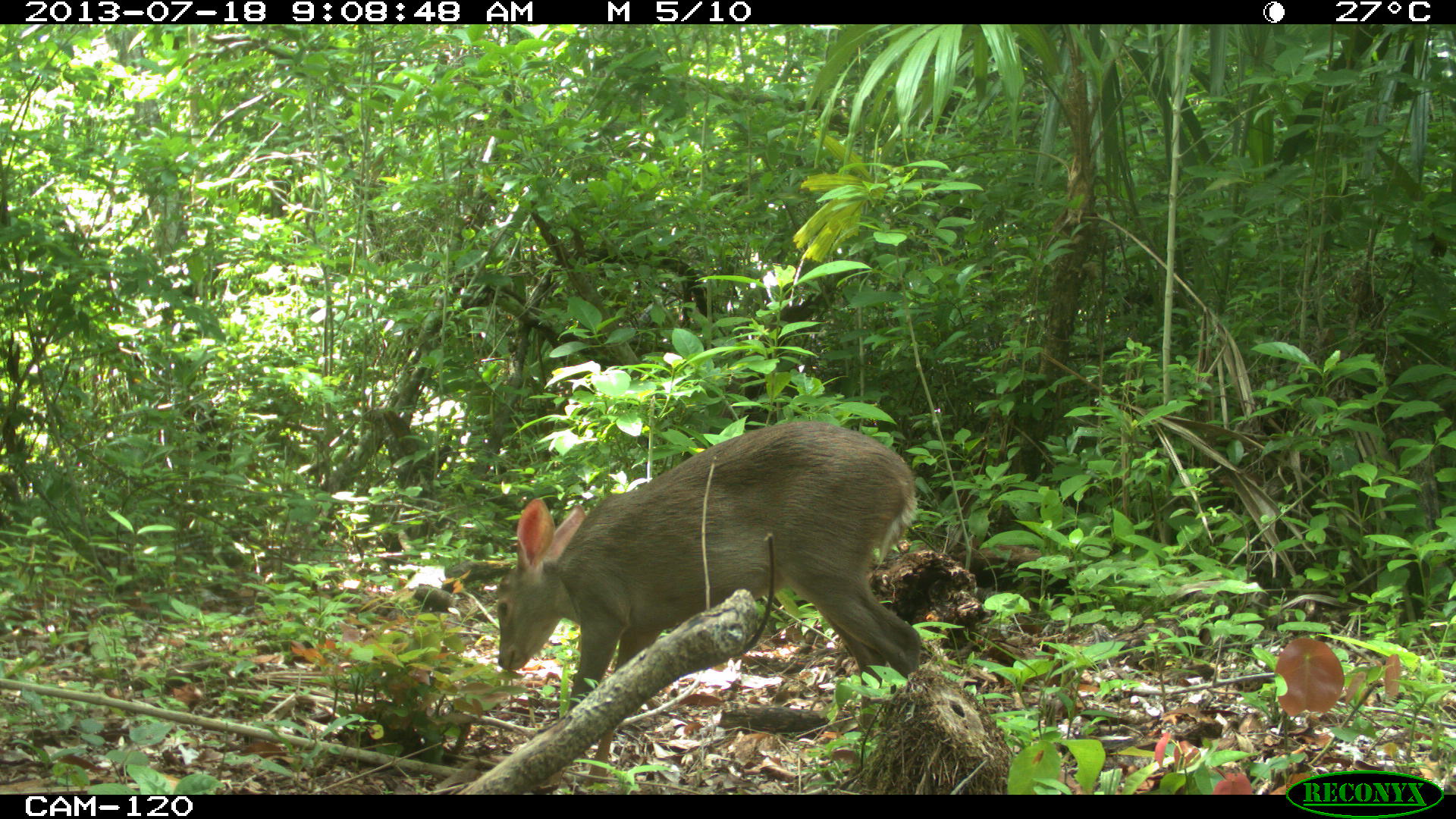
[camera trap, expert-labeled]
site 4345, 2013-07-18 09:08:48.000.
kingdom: Animalia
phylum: Chordata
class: Mammalia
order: Artiodactyla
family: Cervidae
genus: Odocoileus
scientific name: Odocoileus virginianus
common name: white-tailed deer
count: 1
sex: female